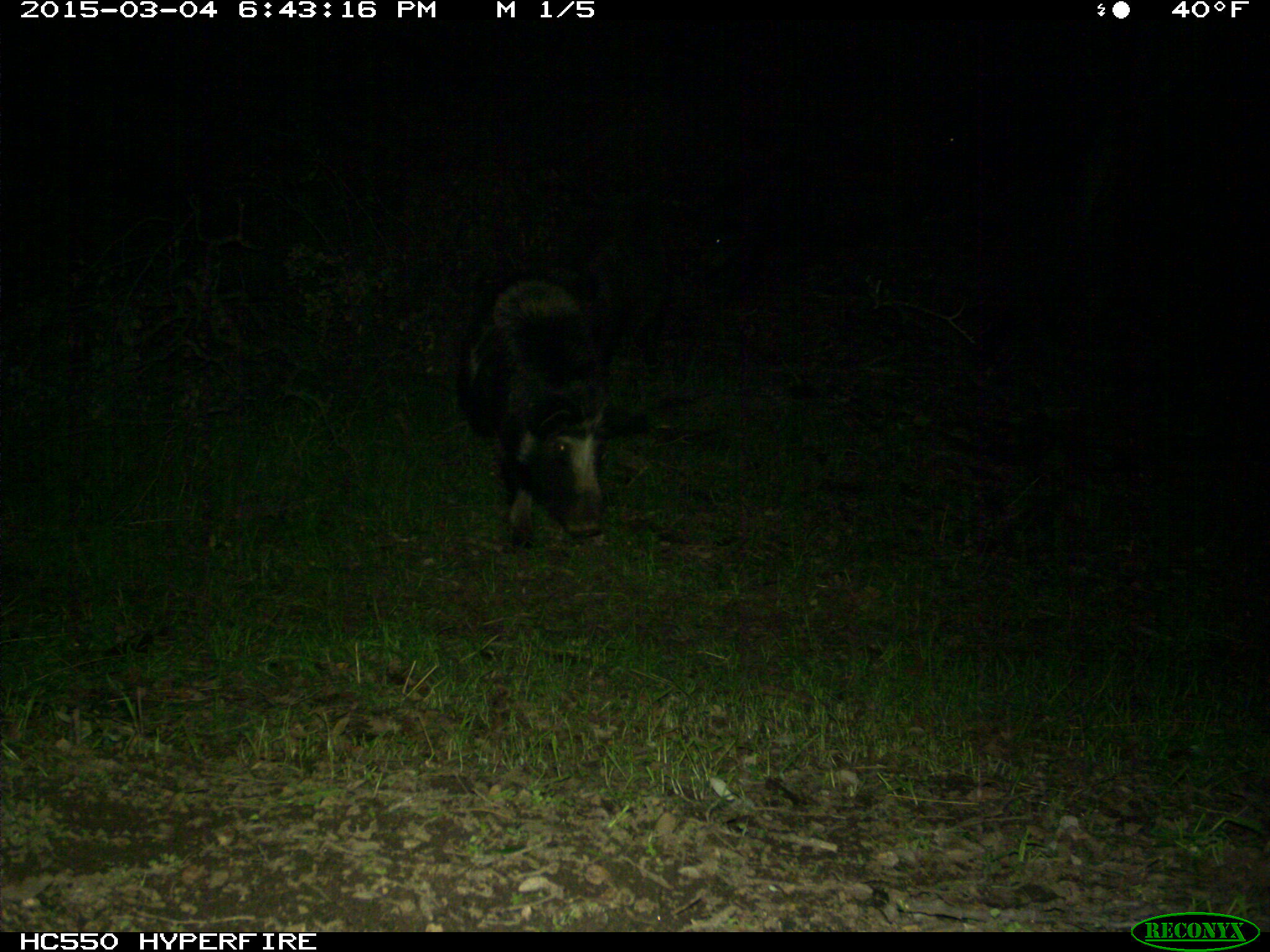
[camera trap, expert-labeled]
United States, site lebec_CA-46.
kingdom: Animalia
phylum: Chordata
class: Mammalia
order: Artiodactyla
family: Suidae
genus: Sus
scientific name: Sus scrofa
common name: wild boar